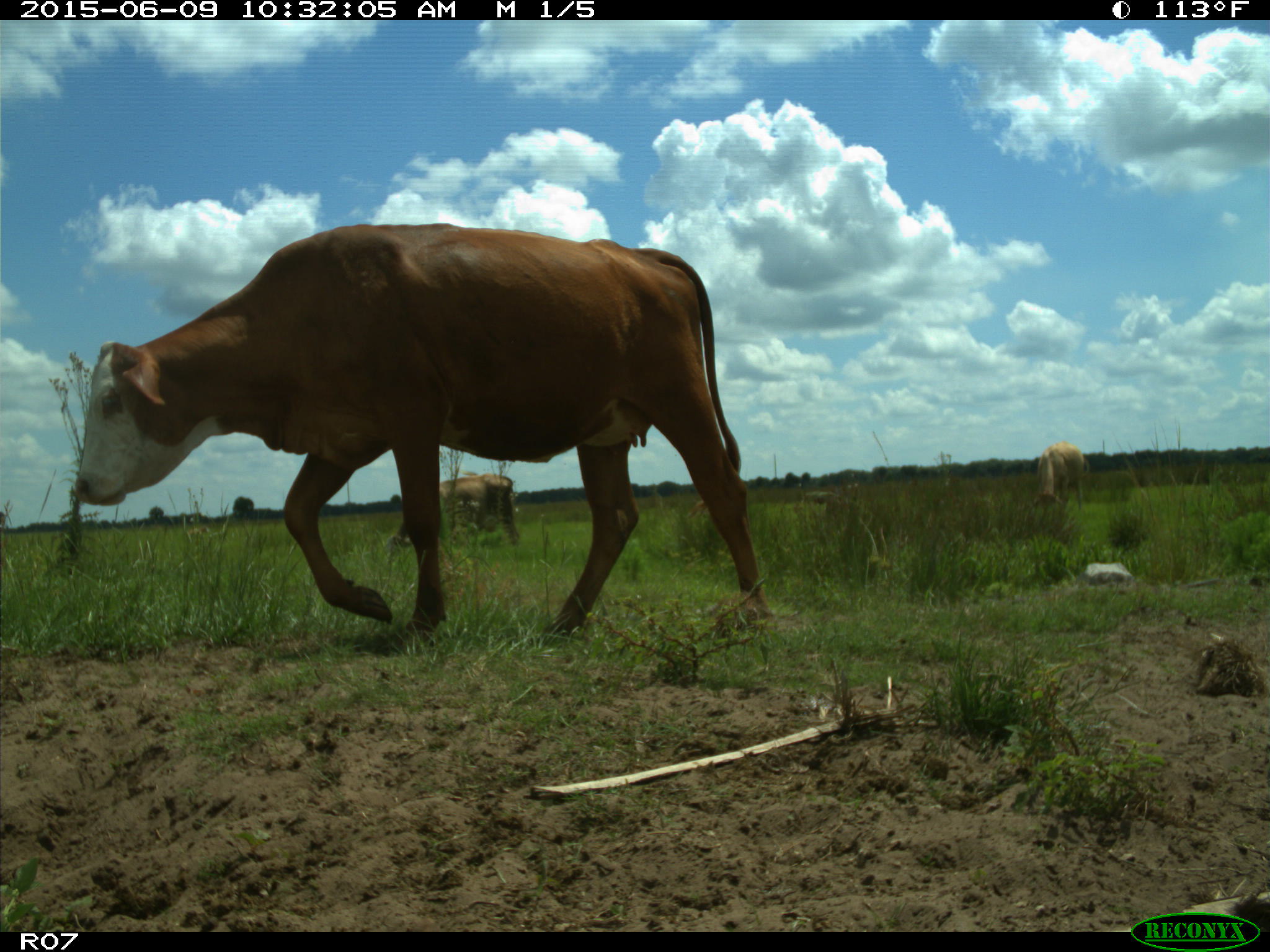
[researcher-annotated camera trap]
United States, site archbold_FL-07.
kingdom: Animalia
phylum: Chordata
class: Mammalia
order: Artiodactyla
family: Bovidae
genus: Bos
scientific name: Bos taurus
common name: domestic cow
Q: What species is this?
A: Bos taurus (domestic cow).